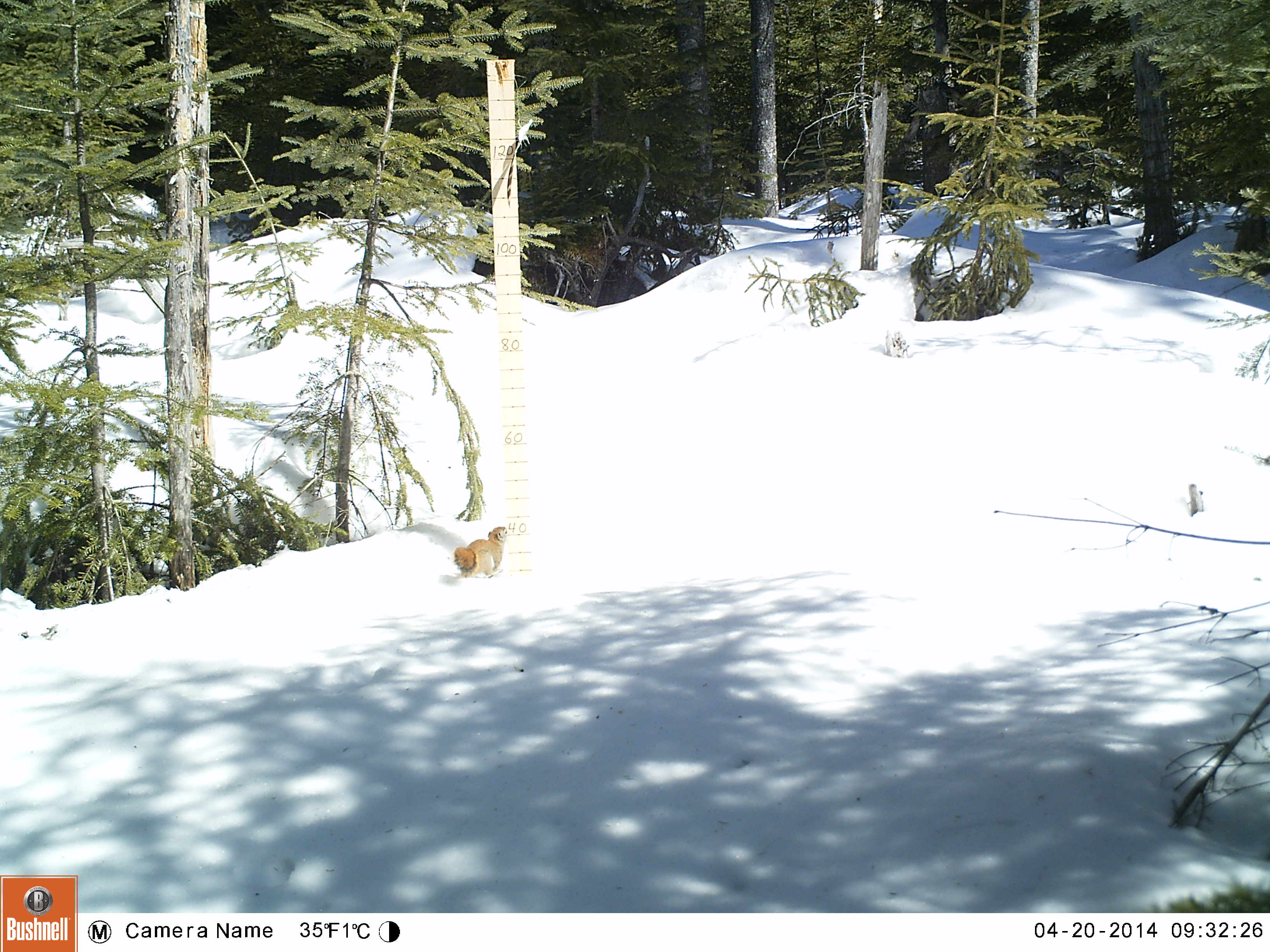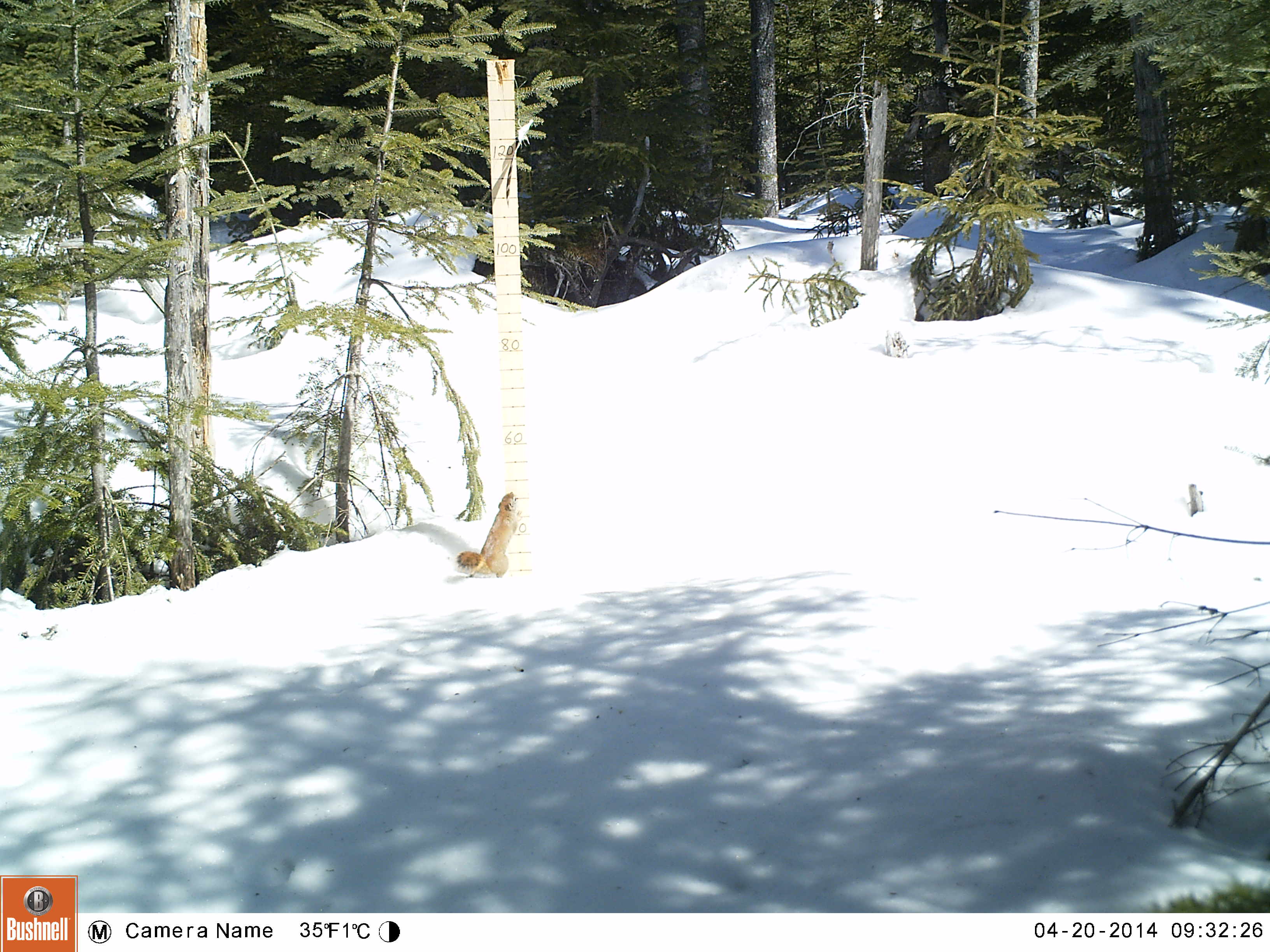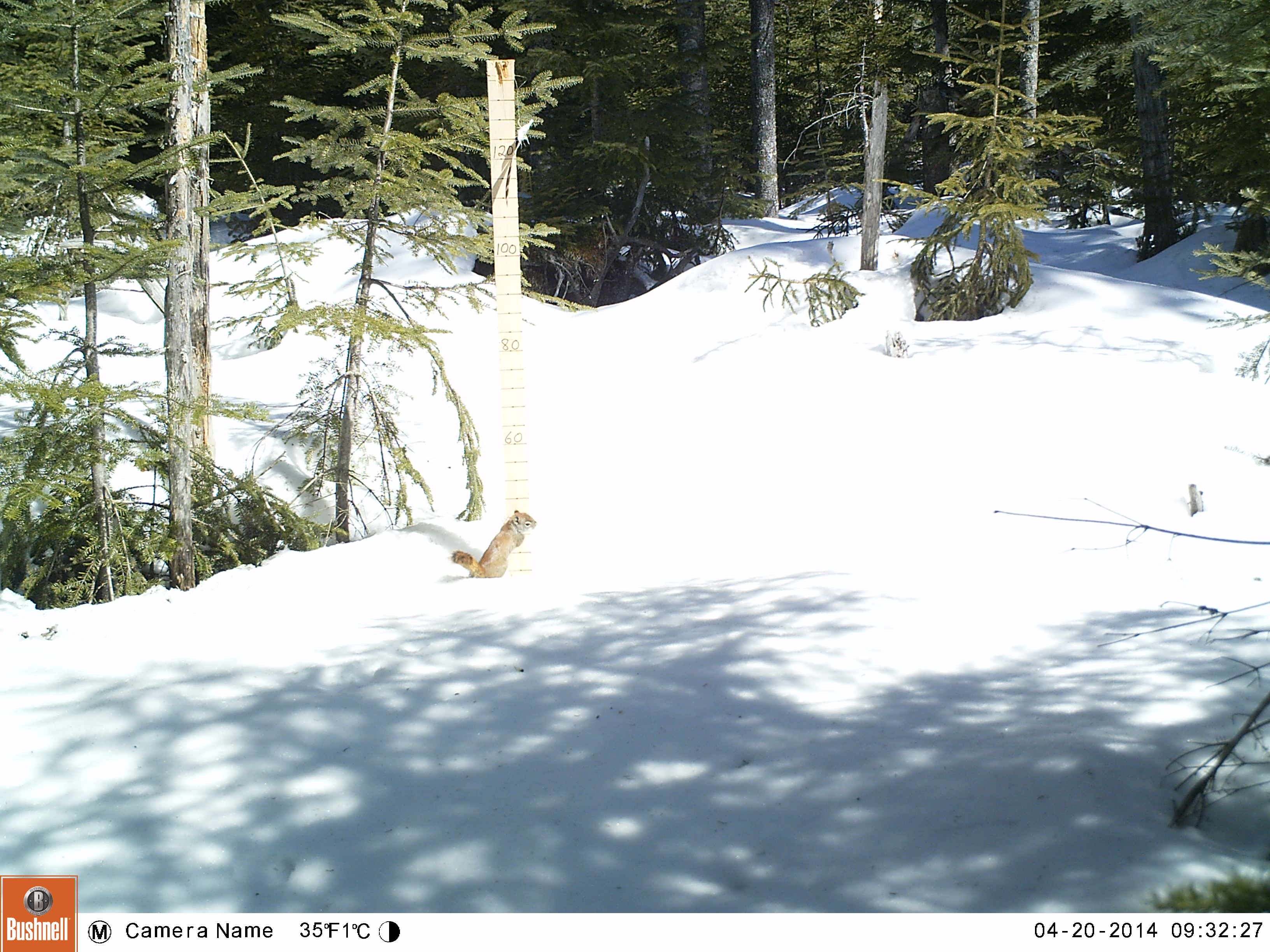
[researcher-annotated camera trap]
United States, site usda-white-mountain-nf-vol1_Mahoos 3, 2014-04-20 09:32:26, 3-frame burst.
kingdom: Animalia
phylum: Chordata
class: Mammalia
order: Rodentia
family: Sciuridae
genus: Tamiasciurus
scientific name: Tamiasciurus hudsonicus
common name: red squirrel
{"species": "red squirrel (Tamiasciurus hudsonicus)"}